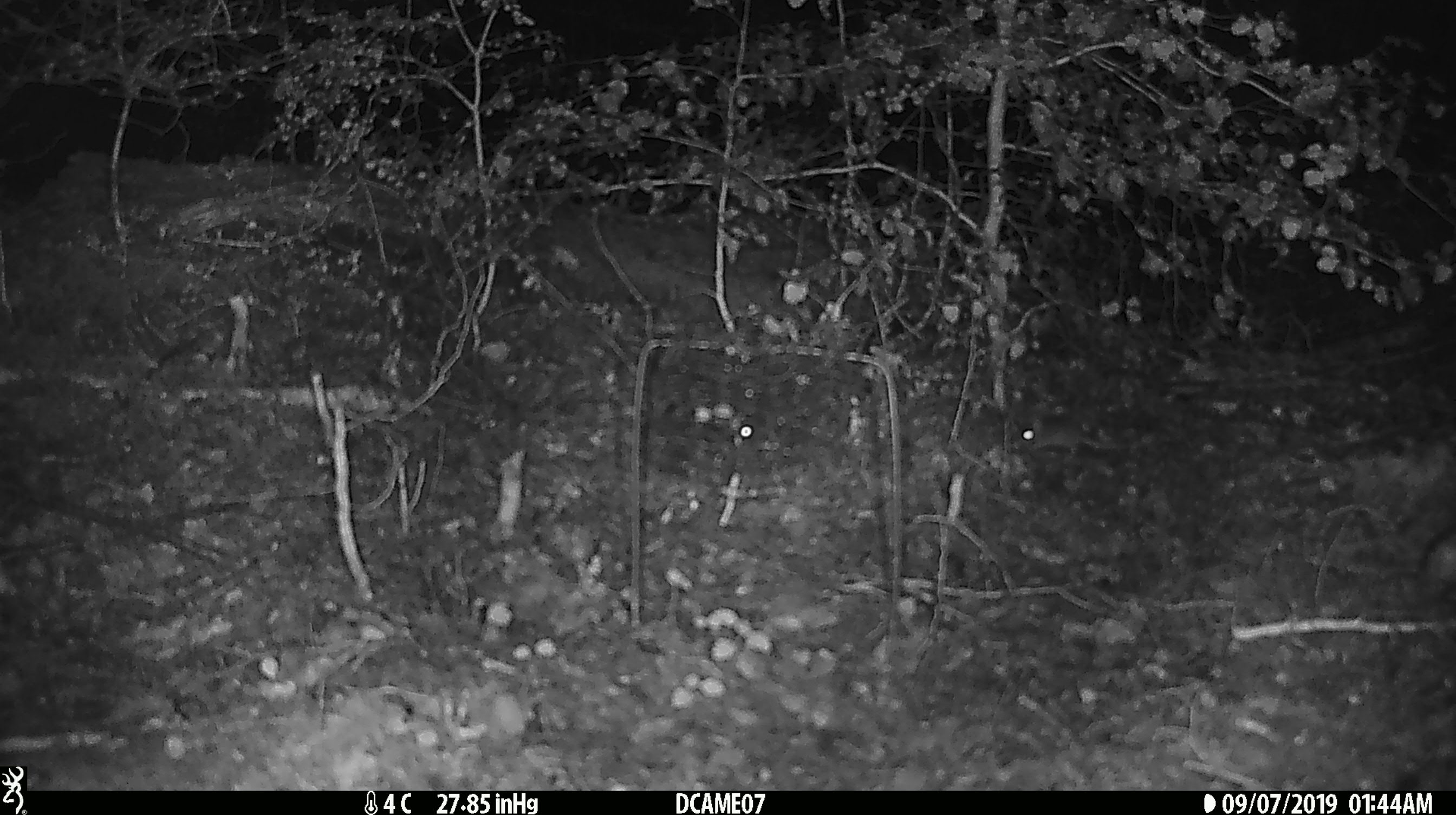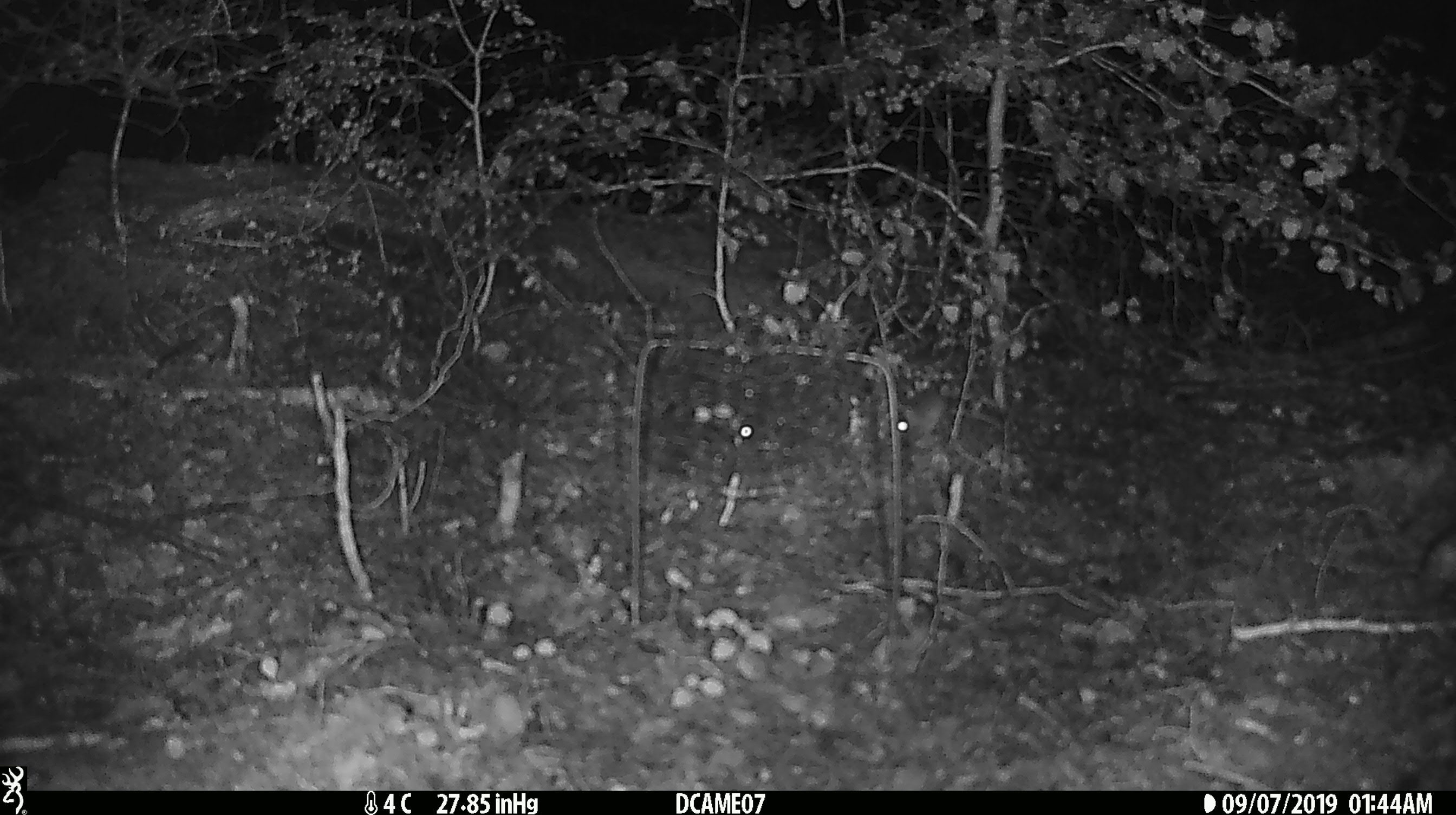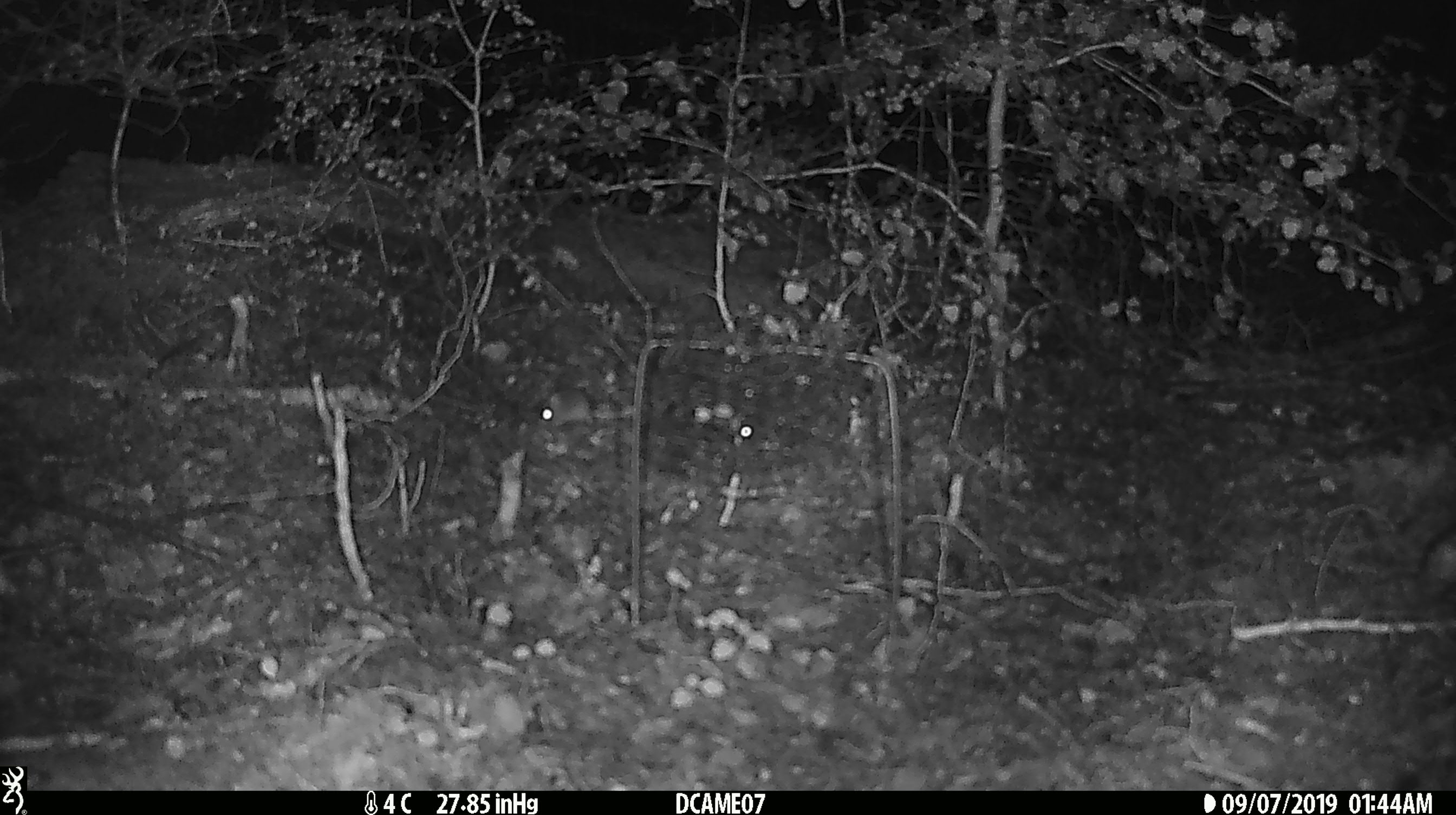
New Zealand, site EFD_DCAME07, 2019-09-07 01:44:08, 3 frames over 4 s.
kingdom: Animalia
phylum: Chordata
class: Mammalia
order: Rodentia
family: Muridae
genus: Mus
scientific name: Mus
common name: mouse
Mouse (Mus).